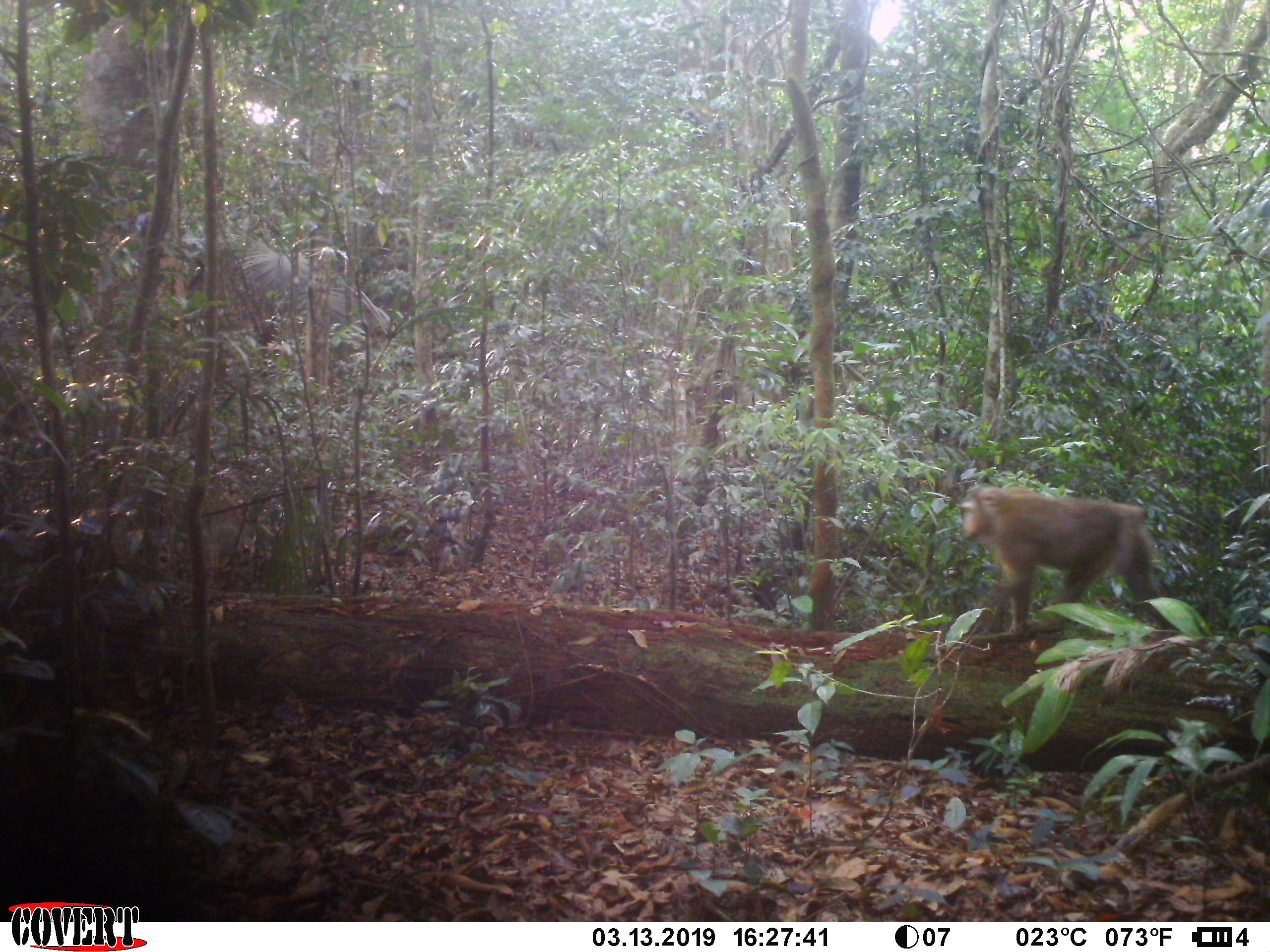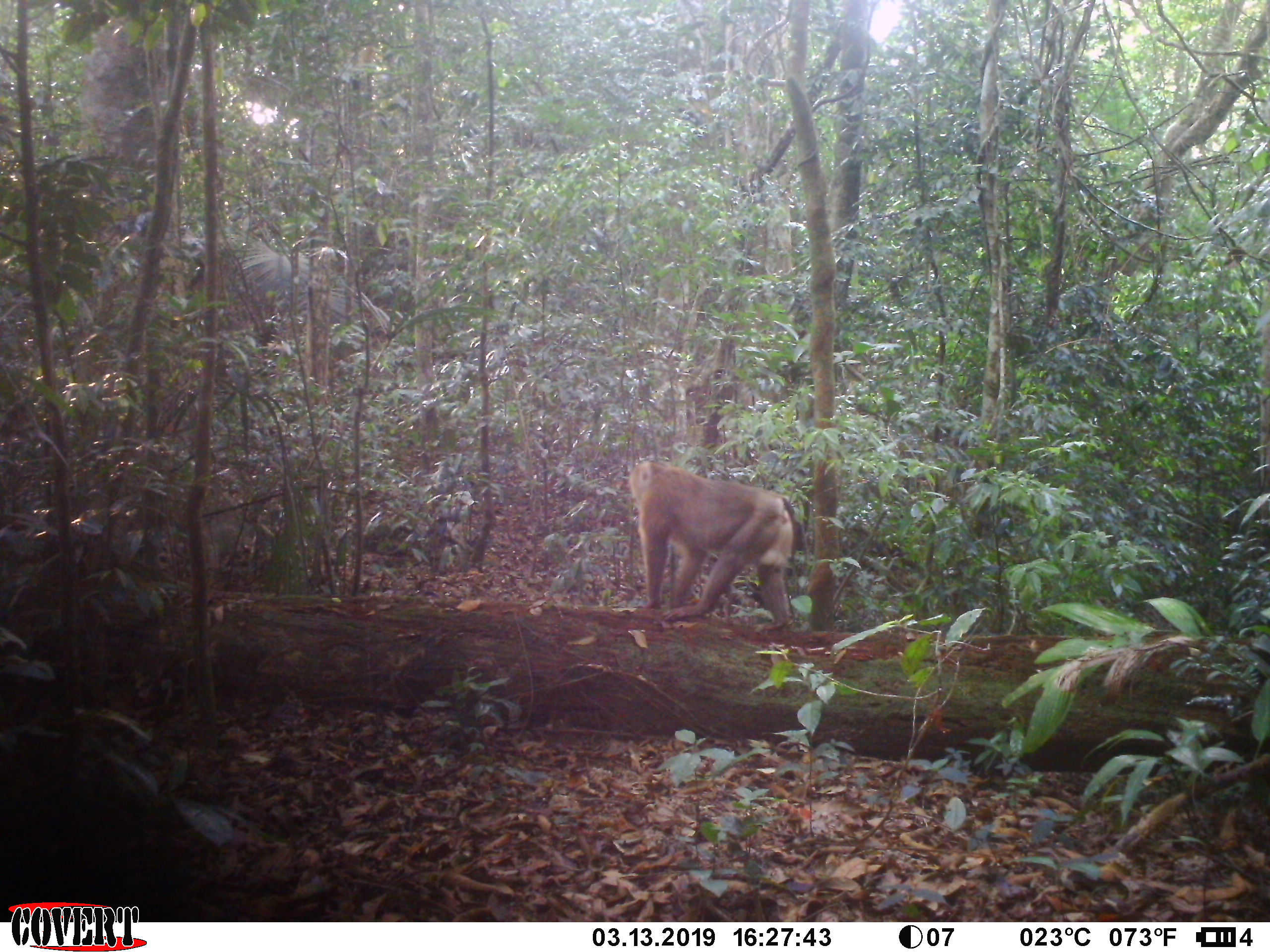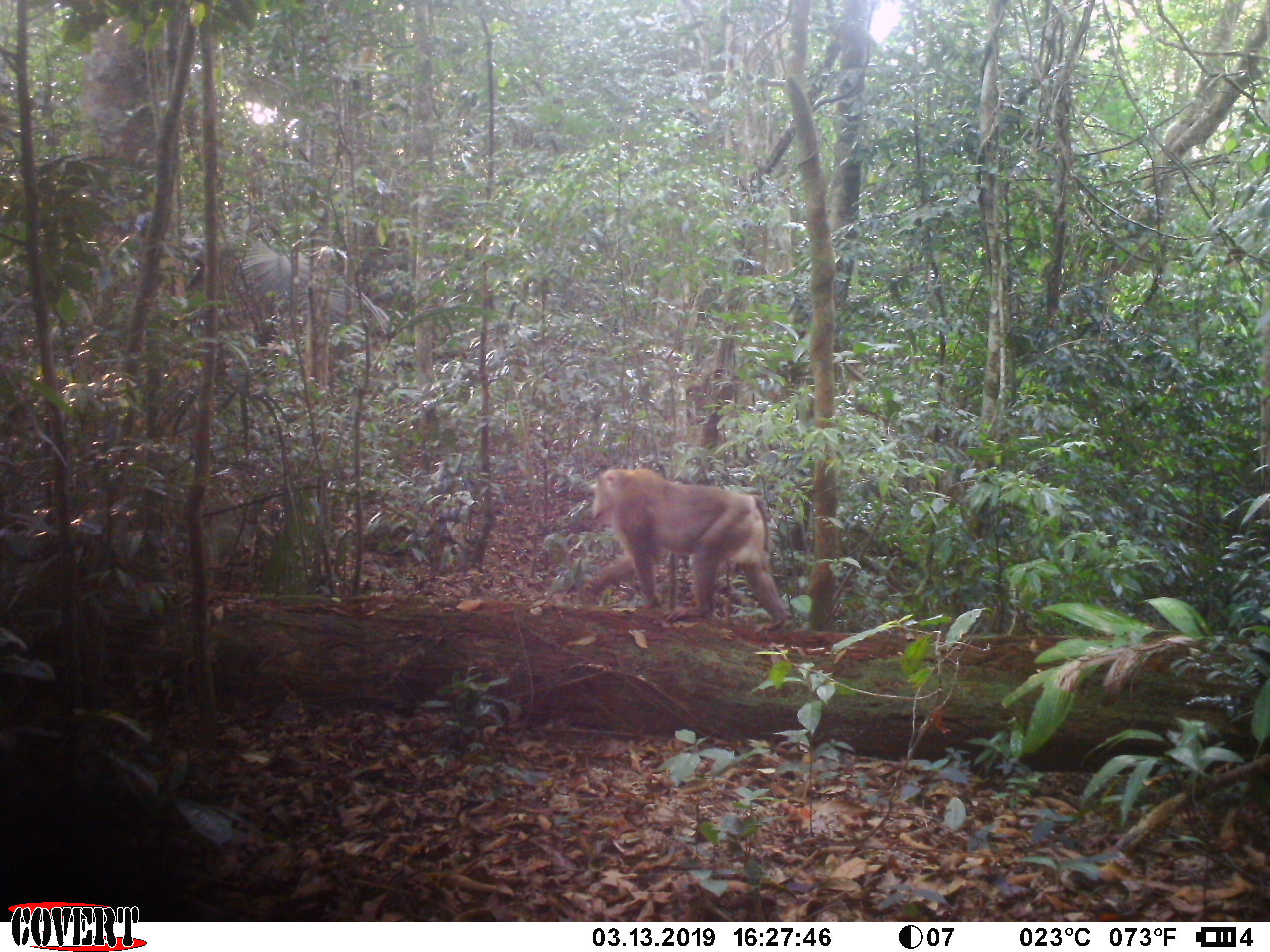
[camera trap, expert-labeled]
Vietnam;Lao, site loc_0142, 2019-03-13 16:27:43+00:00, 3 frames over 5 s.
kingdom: Animalia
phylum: Chordata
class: Mammalia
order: Primates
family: Cercopithecidae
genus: Macaca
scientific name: Macaca nemestrina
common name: pig-tailed macaque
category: pig tailed macaque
Pig tailed macaque (pig-tailed macaque) (Macaca nemestrina). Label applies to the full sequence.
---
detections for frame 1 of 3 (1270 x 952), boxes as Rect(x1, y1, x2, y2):
pig tailed macaque: Rect(959, 486, 1177, 638)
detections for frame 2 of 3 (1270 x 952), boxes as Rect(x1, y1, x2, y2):
pig tailed macaque: Rect(627, 457, 796, 632)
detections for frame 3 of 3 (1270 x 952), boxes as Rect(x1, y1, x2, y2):
pig tailed macaque: Rect(582, 468, 788, 634)